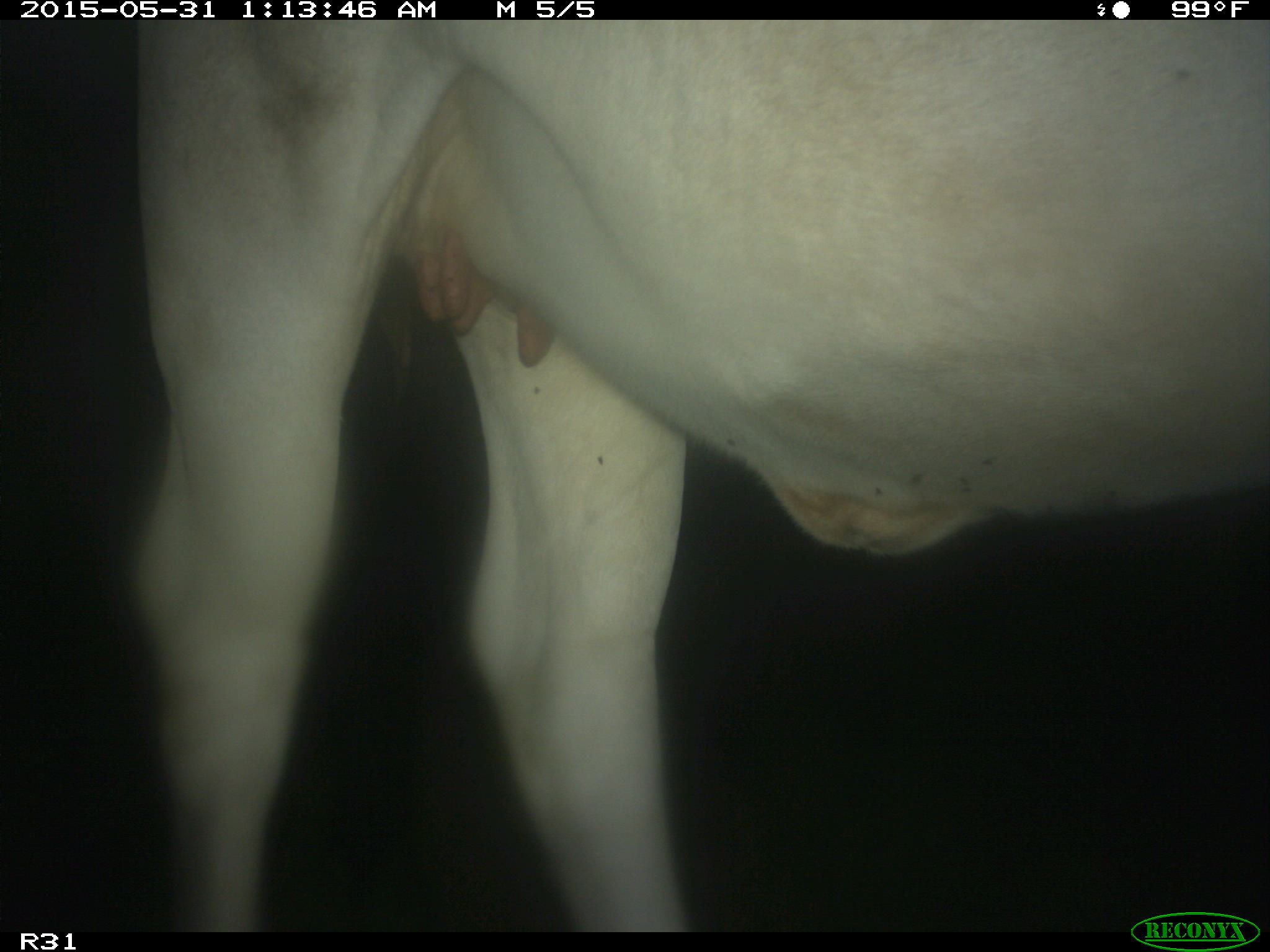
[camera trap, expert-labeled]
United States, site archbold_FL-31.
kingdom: Animalia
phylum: Chordata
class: Mammalia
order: Artiodactyla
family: Bovidae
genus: Bos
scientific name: Bos taurus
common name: domestic cow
Bos taurus (domestic cow).